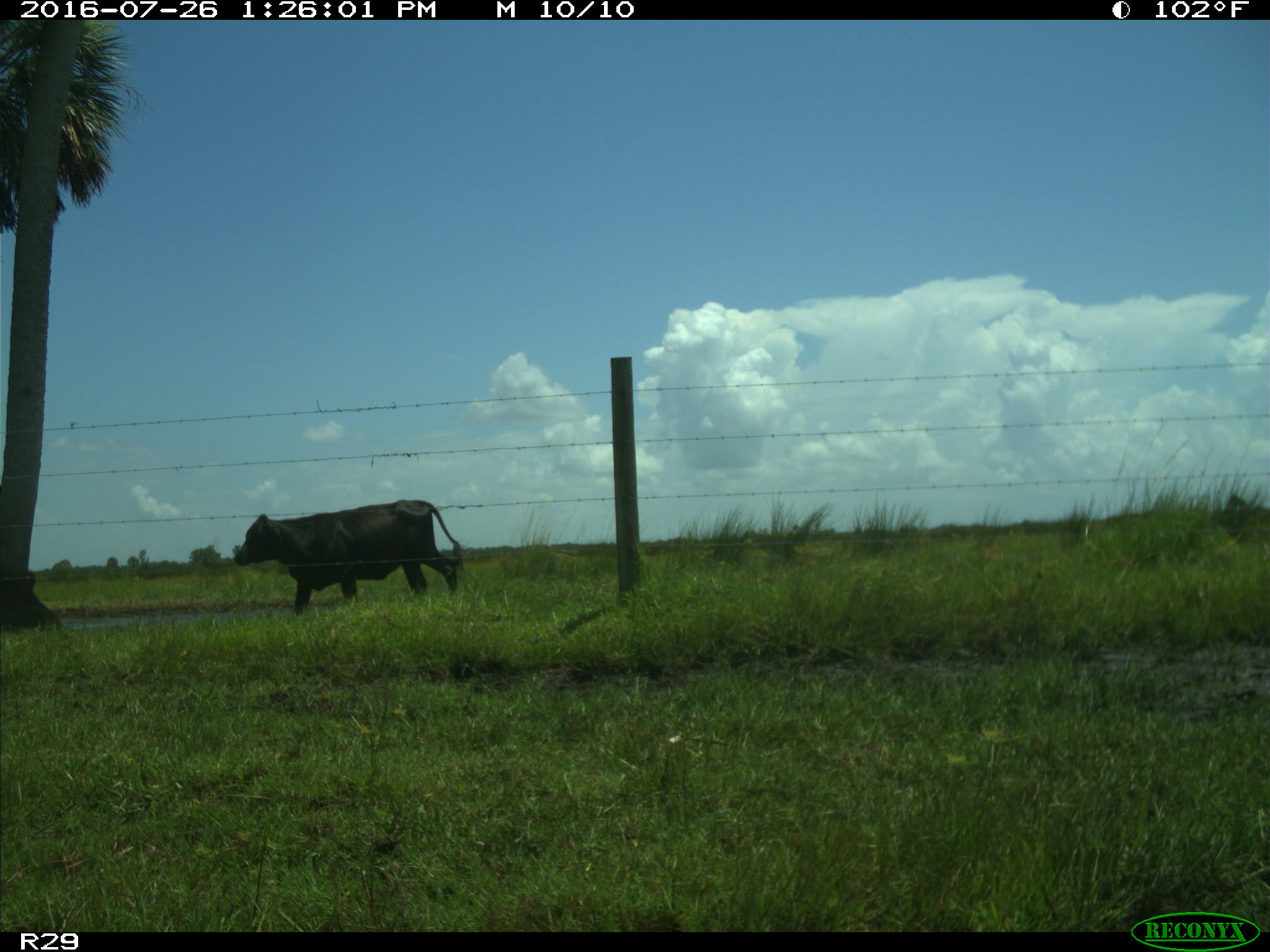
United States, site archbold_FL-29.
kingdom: Animalia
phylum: Chordata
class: Mammalia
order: Artiodactyla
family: Bovidae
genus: Bos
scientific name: Bos taurus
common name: domestic cow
Bos taurus (domestic cow).